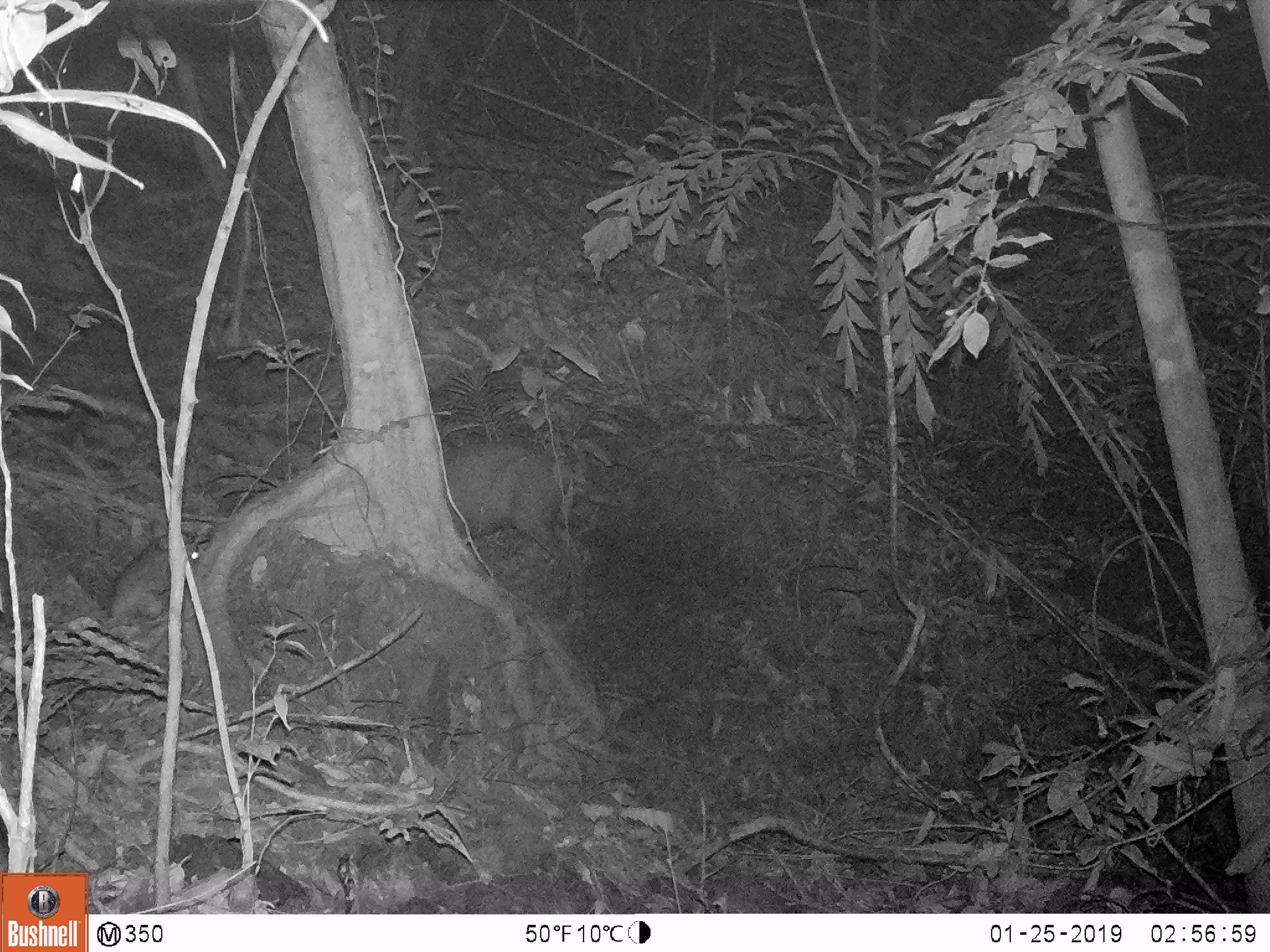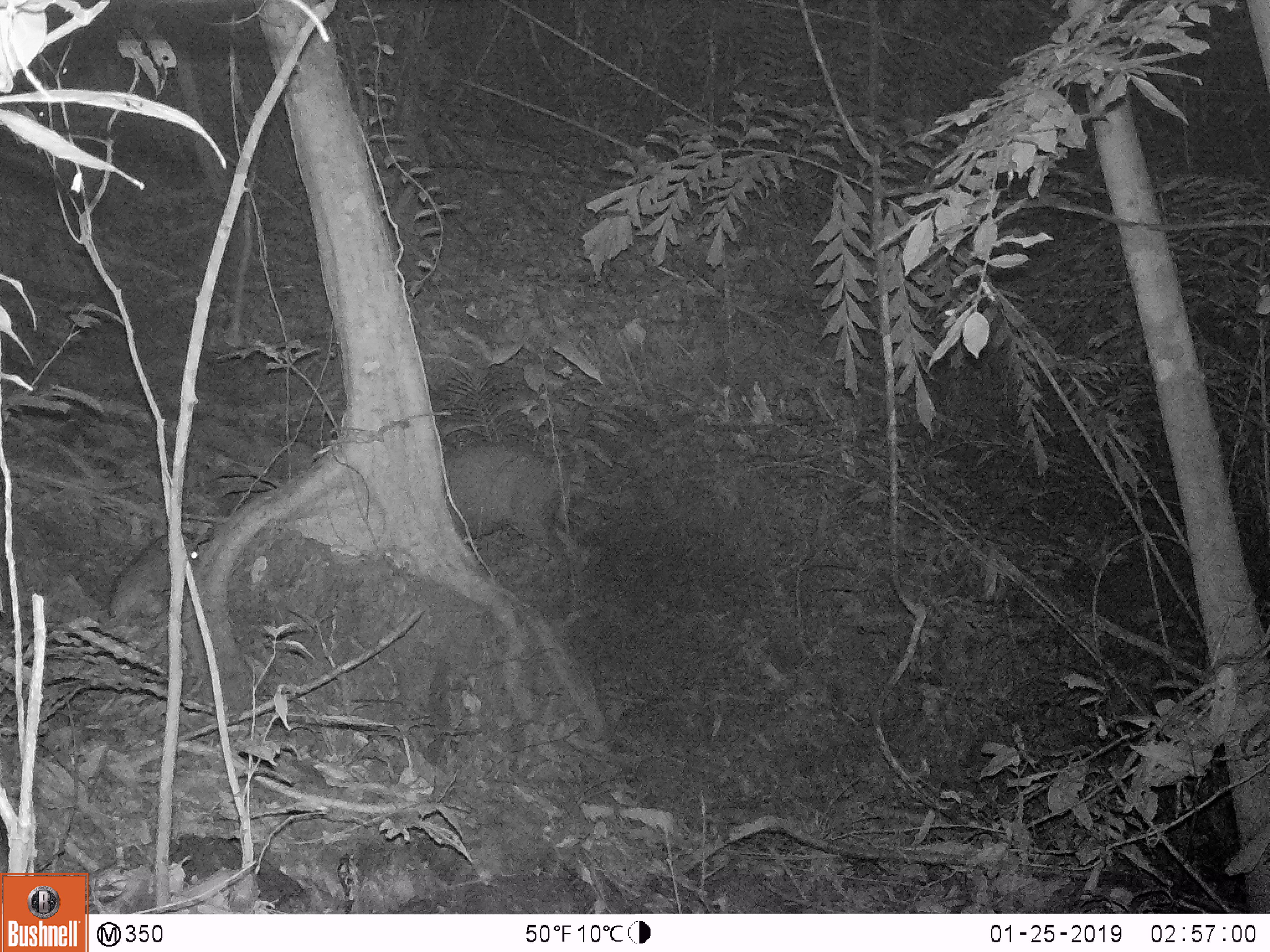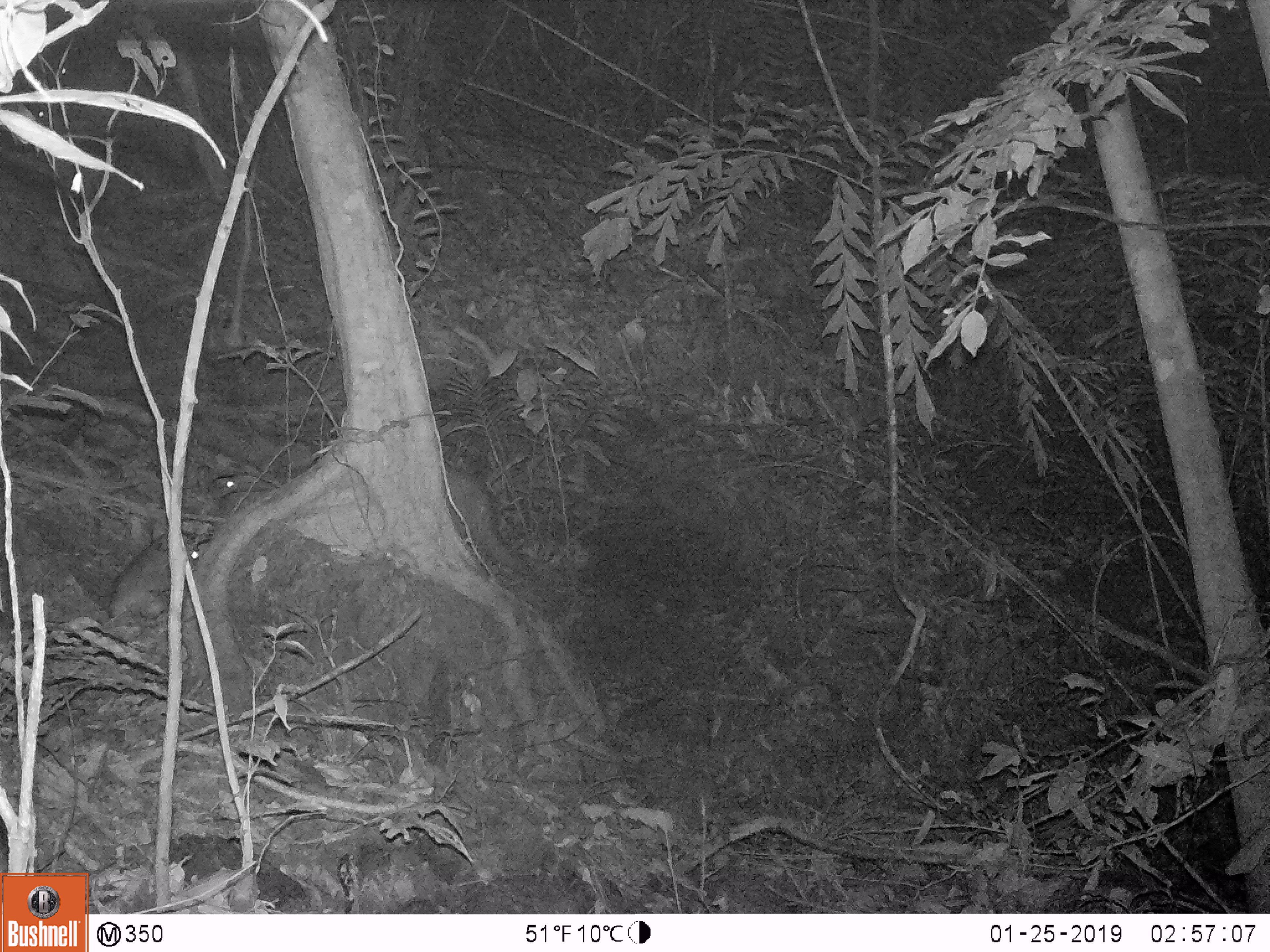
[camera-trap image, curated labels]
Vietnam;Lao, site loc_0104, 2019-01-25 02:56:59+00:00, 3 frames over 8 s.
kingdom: Animalia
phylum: Chordata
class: Mammalia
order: Artiodactyla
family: Cervidae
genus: Muntiacus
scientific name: Muntiacus rooseveltorum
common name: roosevelt's muntjac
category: roosevelts muntjac group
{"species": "roosevelts muntjac group (roosevelt's muntjac) (Muntiacus rooseveltorum)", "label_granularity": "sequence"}